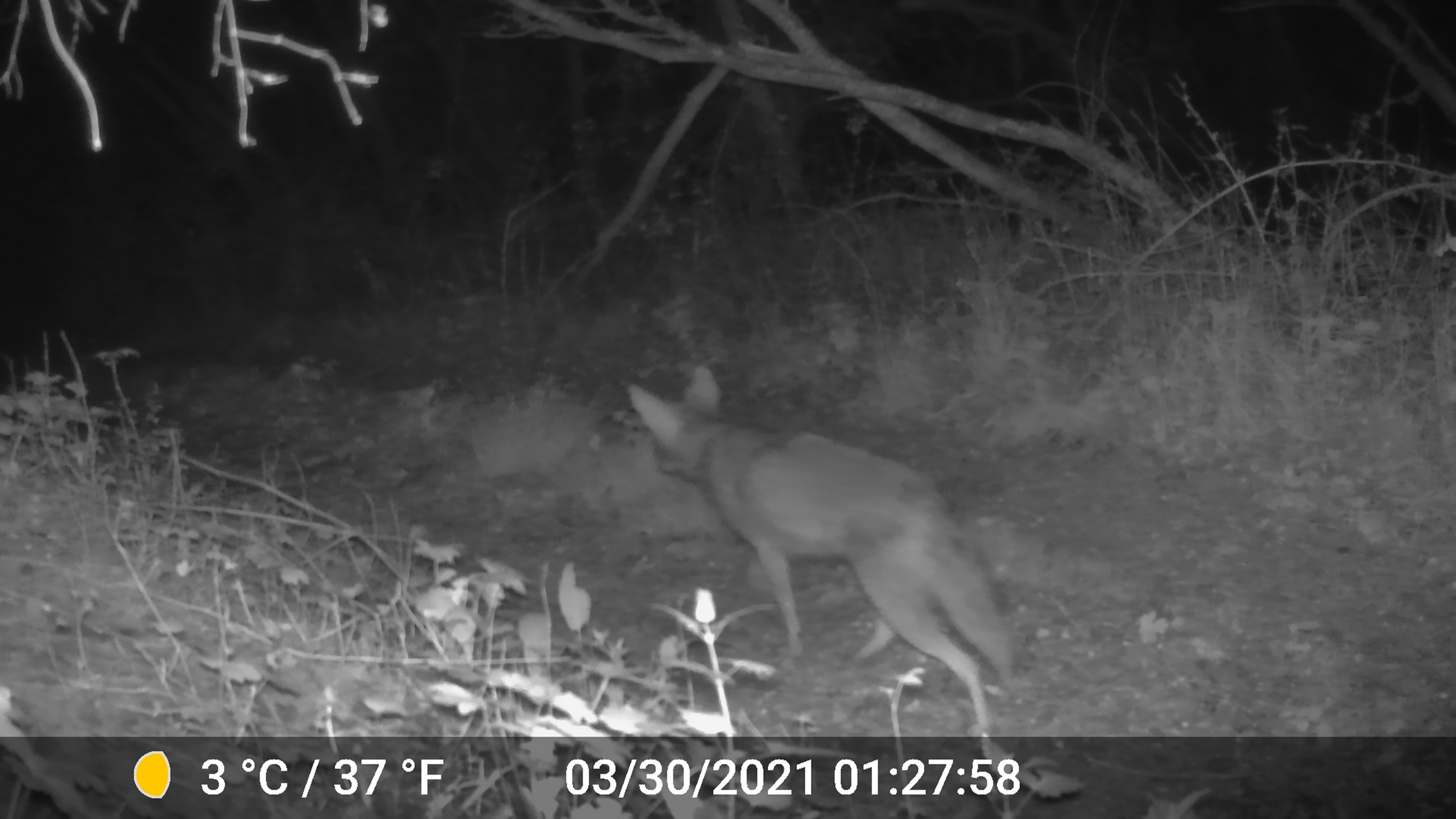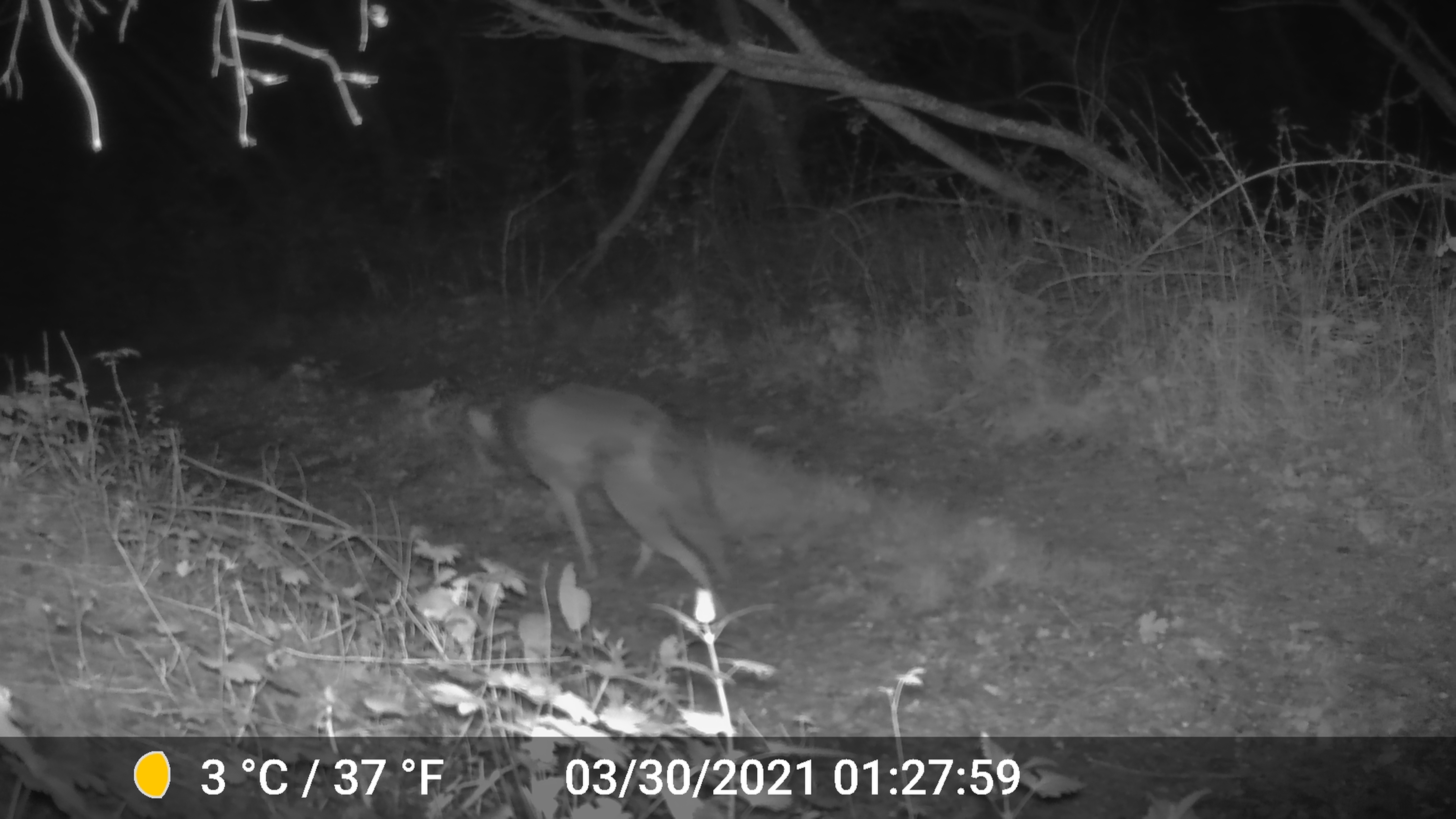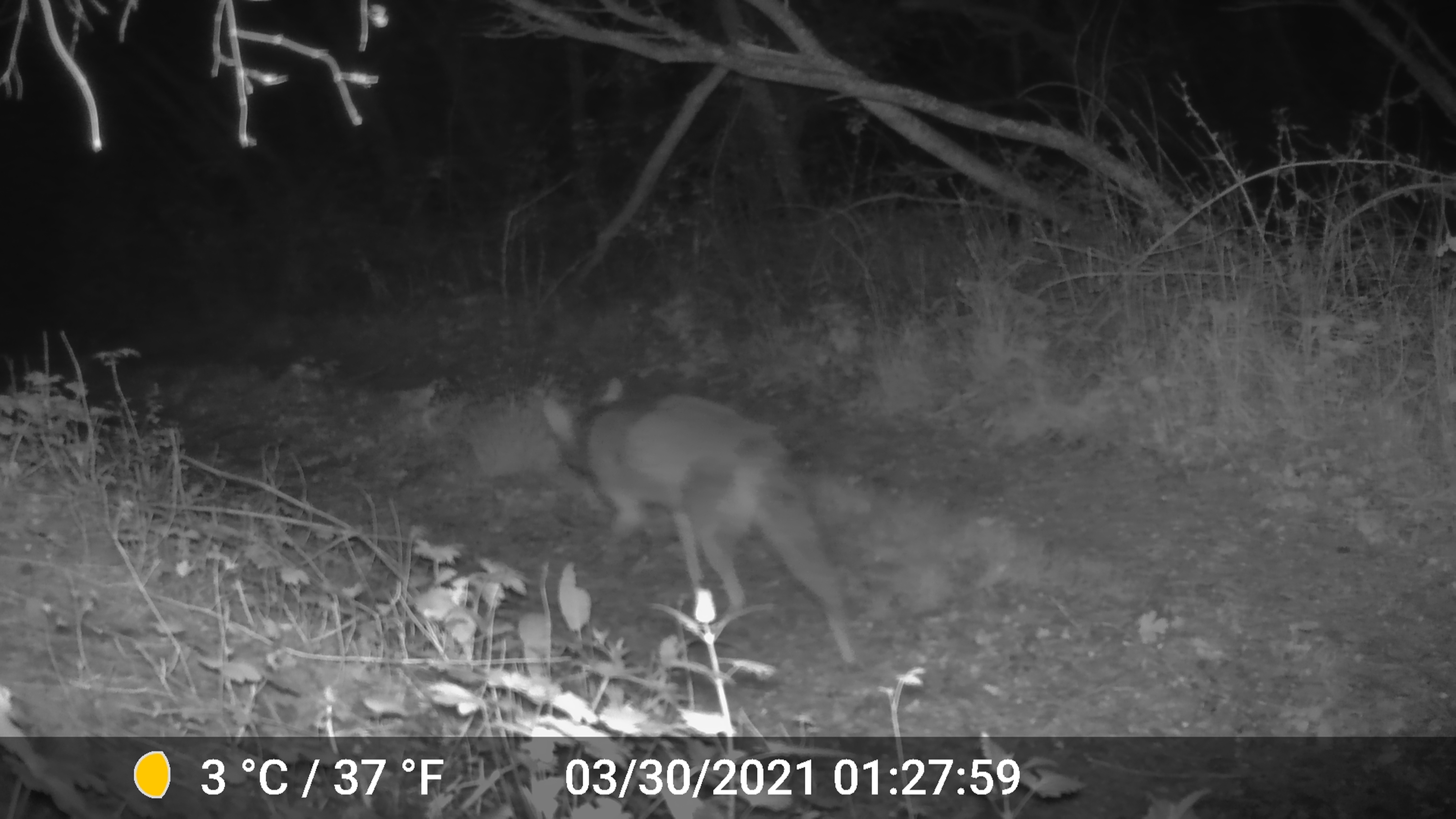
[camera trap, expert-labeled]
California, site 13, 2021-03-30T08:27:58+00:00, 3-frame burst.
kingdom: Animalia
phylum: Chordata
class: Mammalia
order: Carnivora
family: Canidae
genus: Canis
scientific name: Canis latrans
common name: coyote